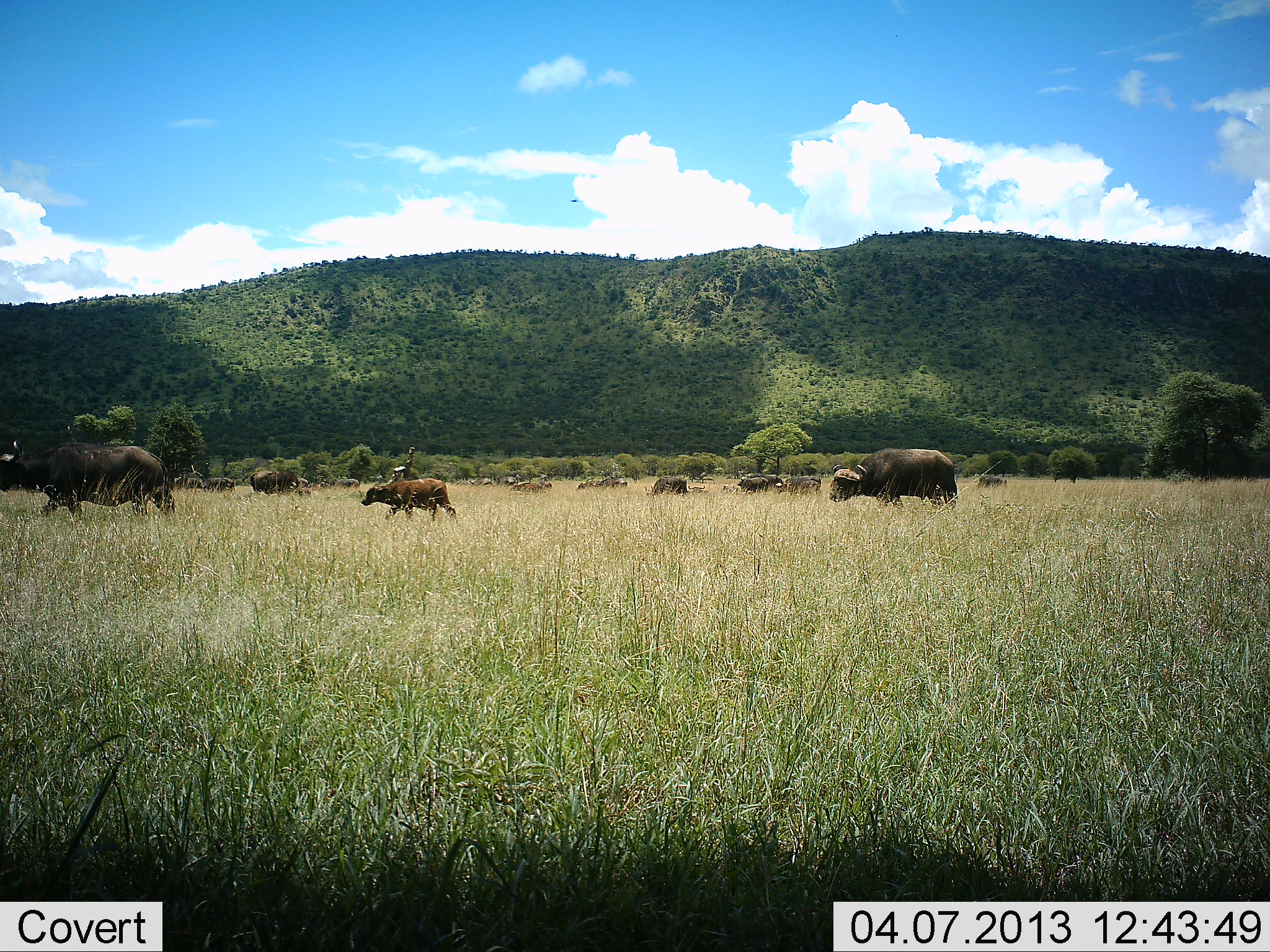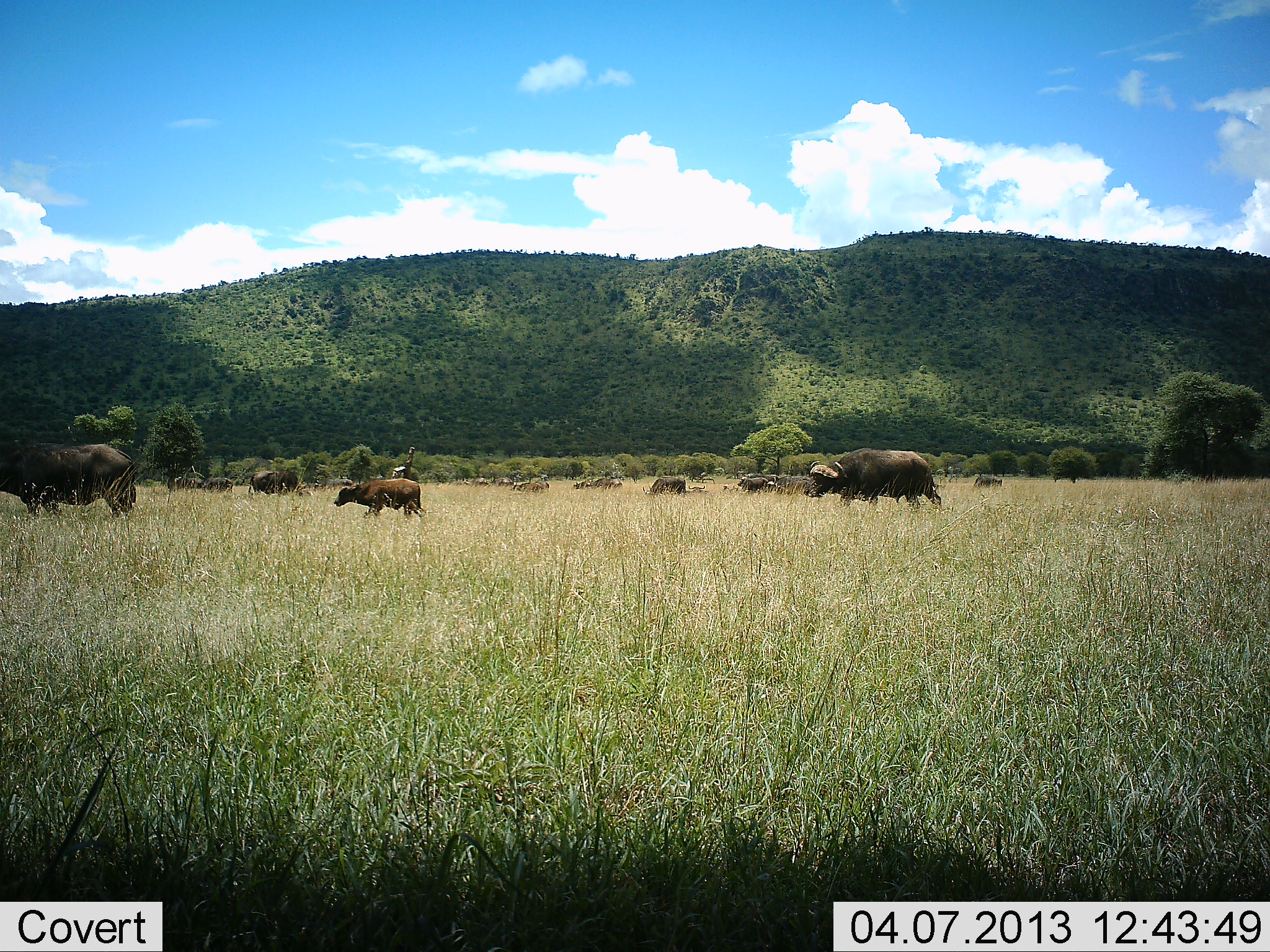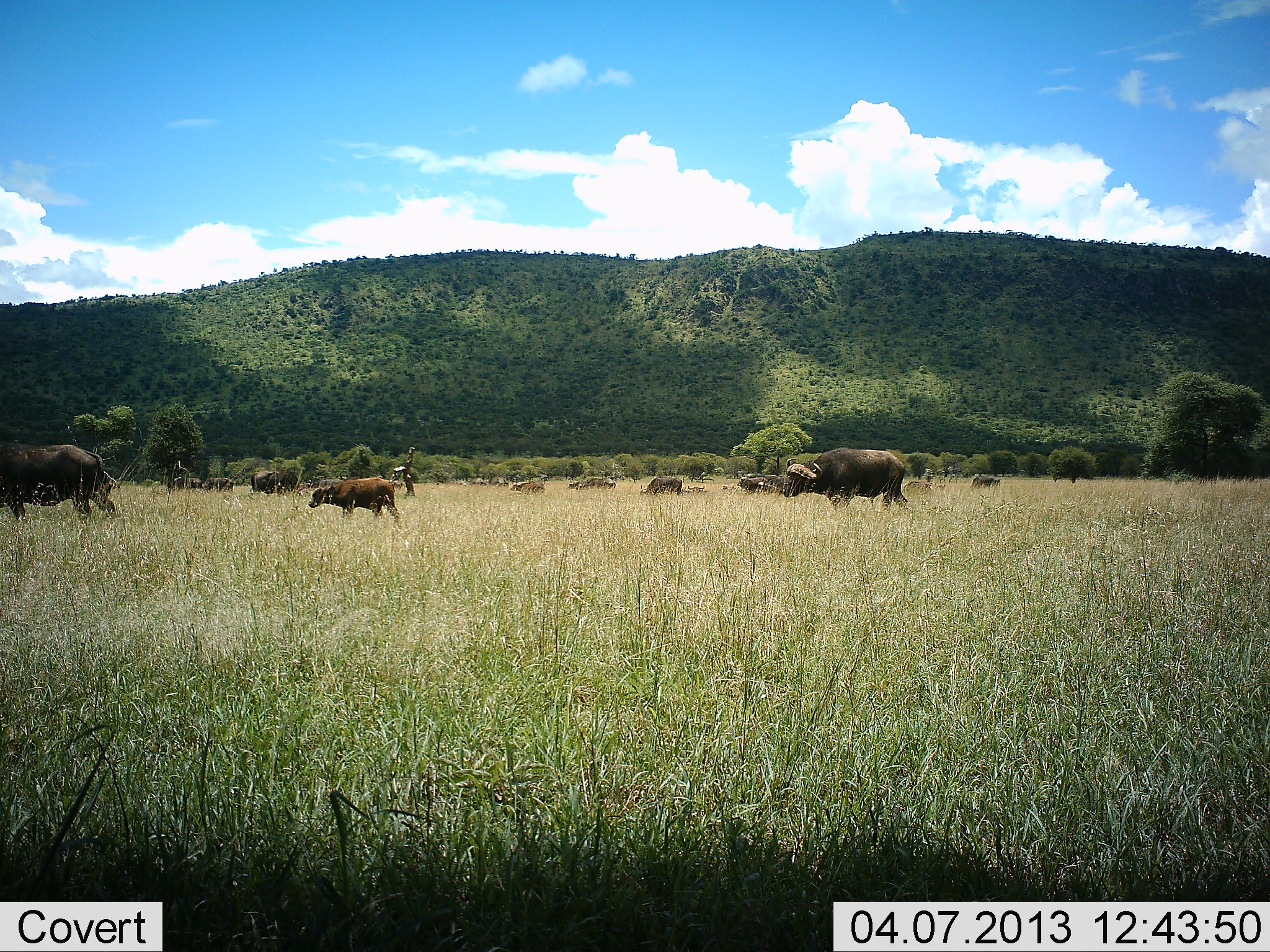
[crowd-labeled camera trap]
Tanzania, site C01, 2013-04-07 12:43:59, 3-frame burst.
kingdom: Animalia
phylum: Chordata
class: Mammalia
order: Artiodactyla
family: Bovidae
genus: Syncerus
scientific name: Syncerus caffer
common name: cape buffalo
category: buffalo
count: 11-50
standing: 20%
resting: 0%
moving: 90%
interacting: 0%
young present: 60%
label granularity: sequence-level